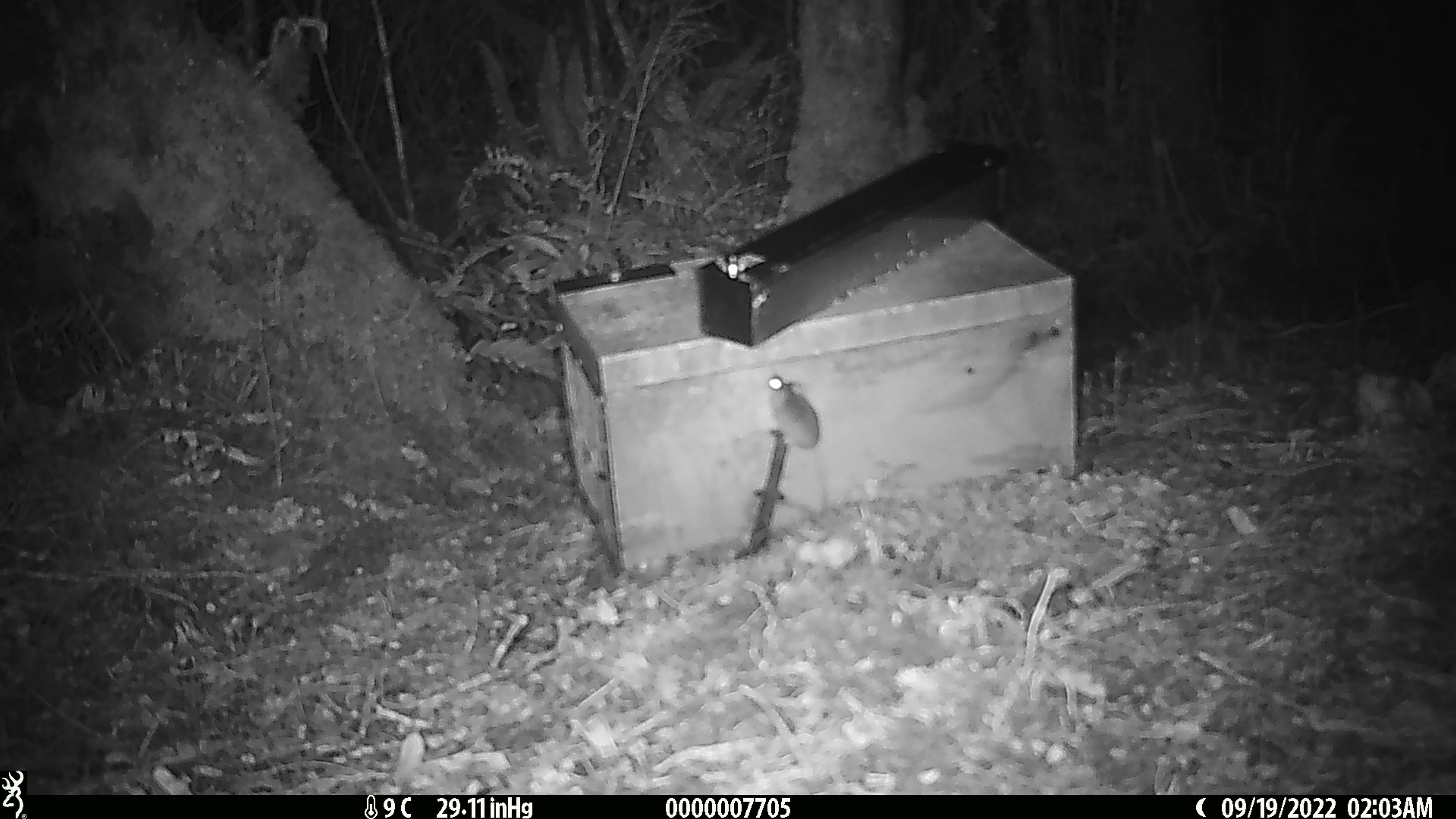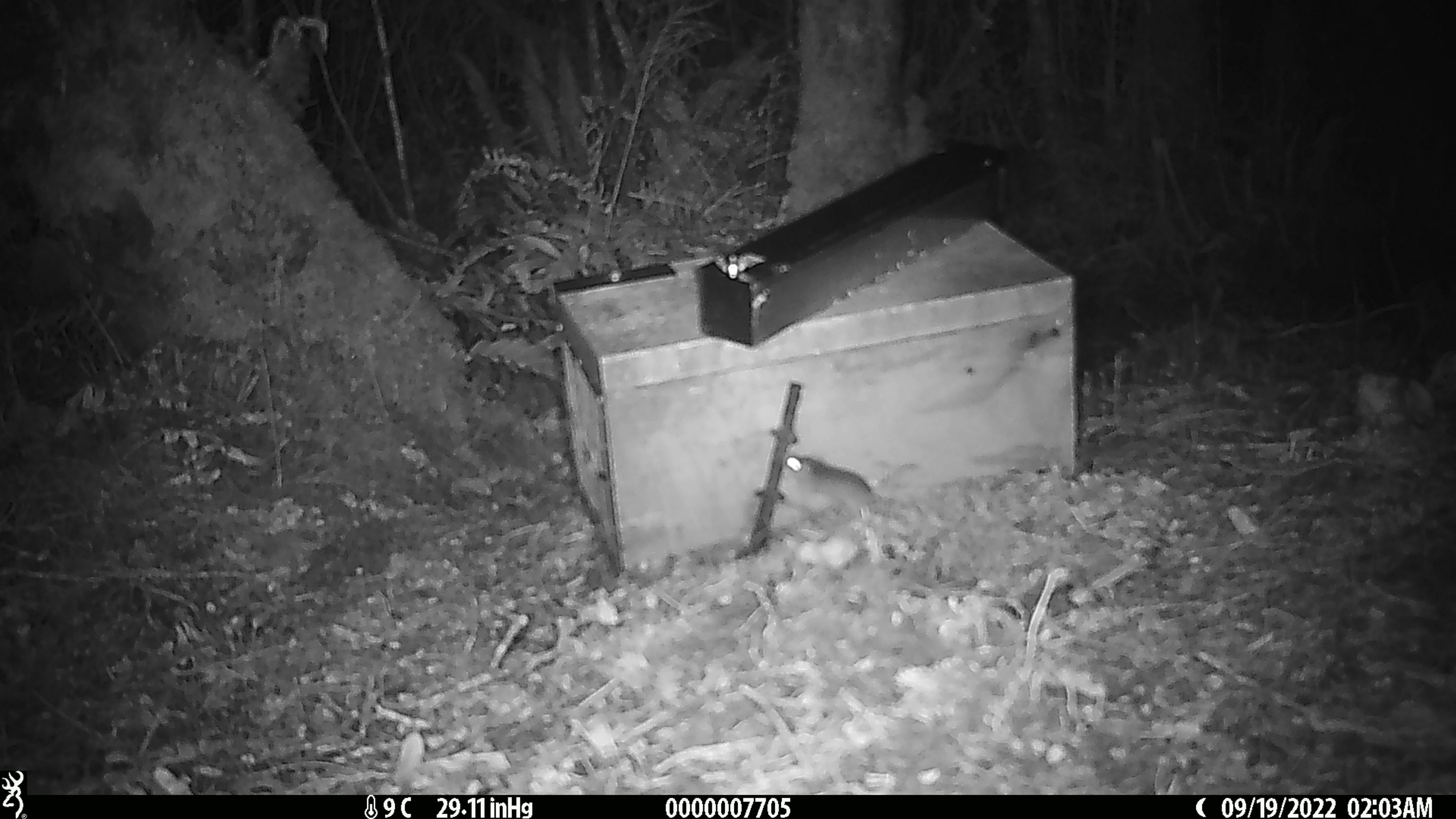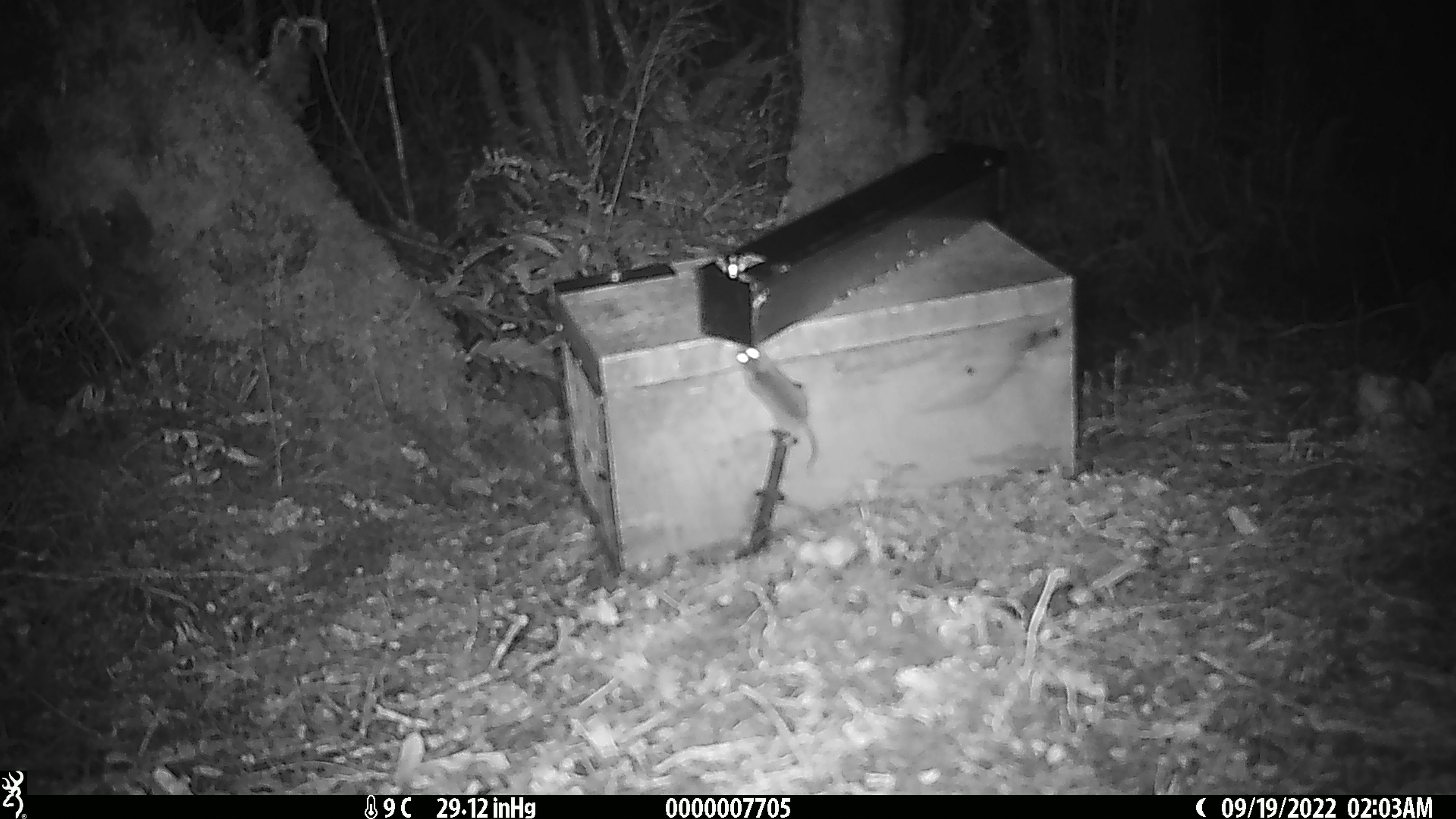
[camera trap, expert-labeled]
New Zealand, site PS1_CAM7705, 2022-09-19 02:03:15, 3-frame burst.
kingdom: Animalia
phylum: Chordata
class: Mammalia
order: Rodentia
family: Muridae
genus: Mus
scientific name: Mus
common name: mouse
Mouse (Mus).